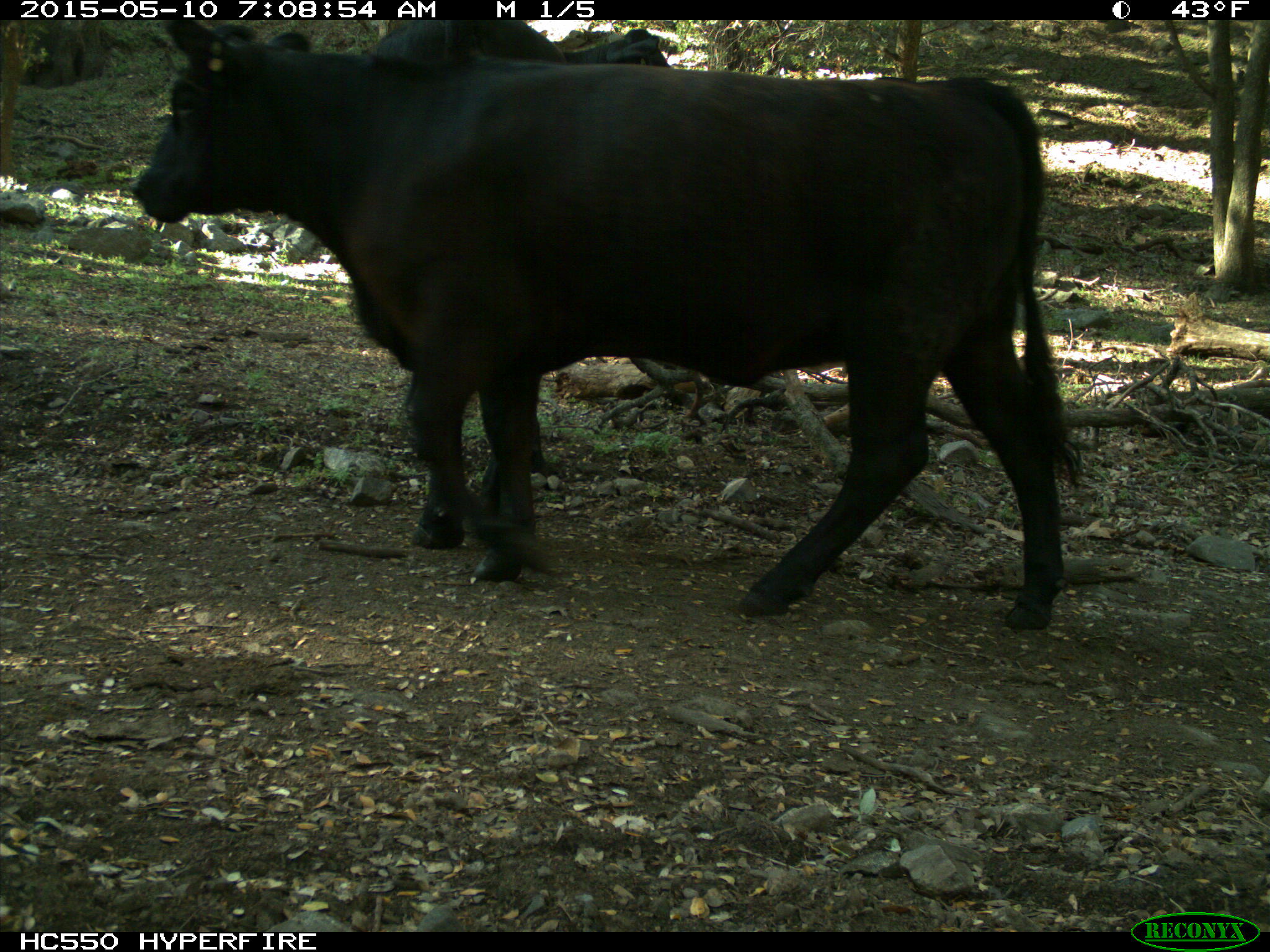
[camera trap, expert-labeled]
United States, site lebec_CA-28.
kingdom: Animalia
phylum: Chordata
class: Mammalia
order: Artiodactyla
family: Bovidae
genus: Bos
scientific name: Bos taurus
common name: domestic cow